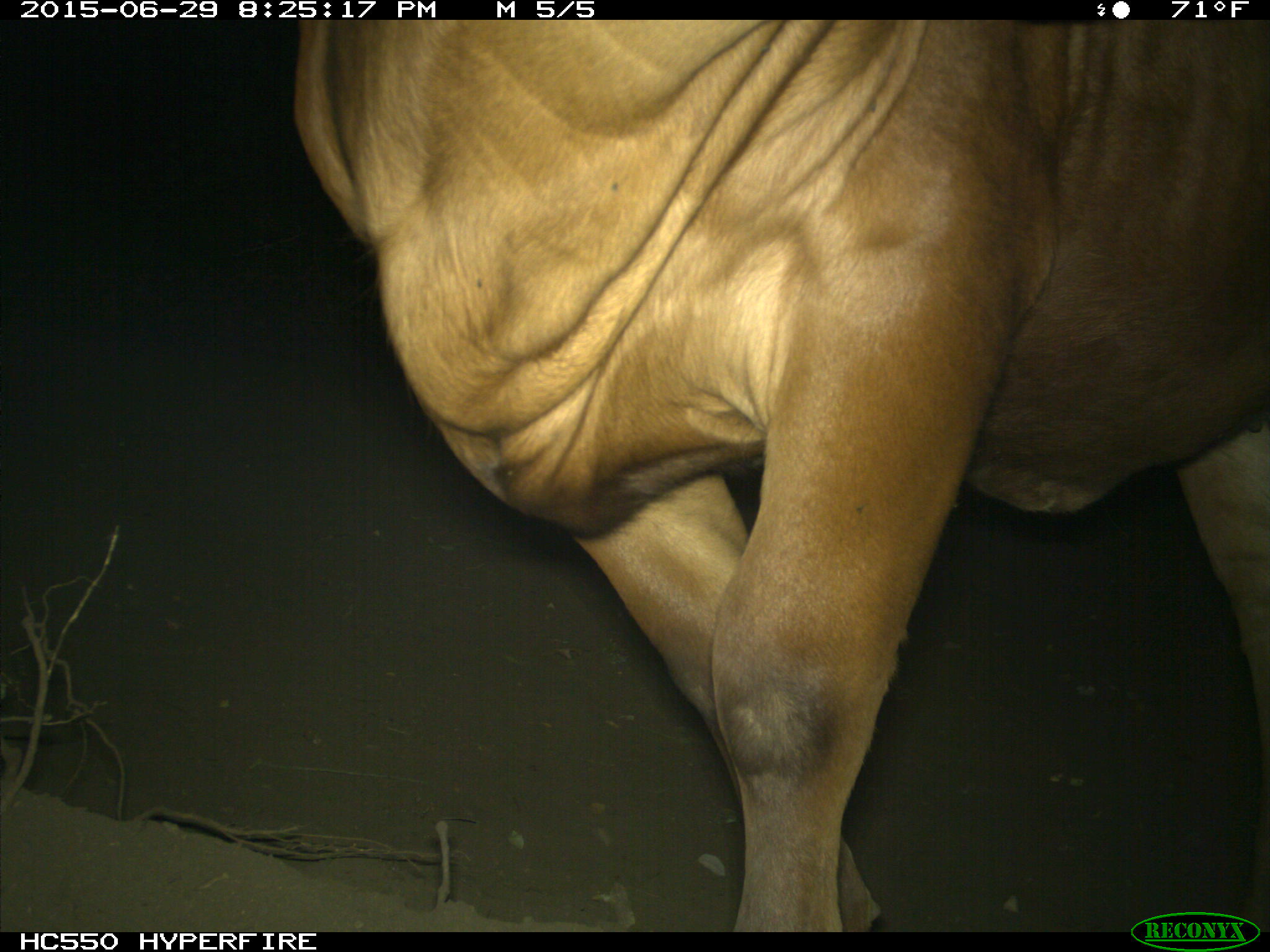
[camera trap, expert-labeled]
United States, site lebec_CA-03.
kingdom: Animalia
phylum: Chordata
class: Mammalia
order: Artiodactyla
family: Bovidae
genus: Bos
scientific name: Bos taurus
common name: domestic cow